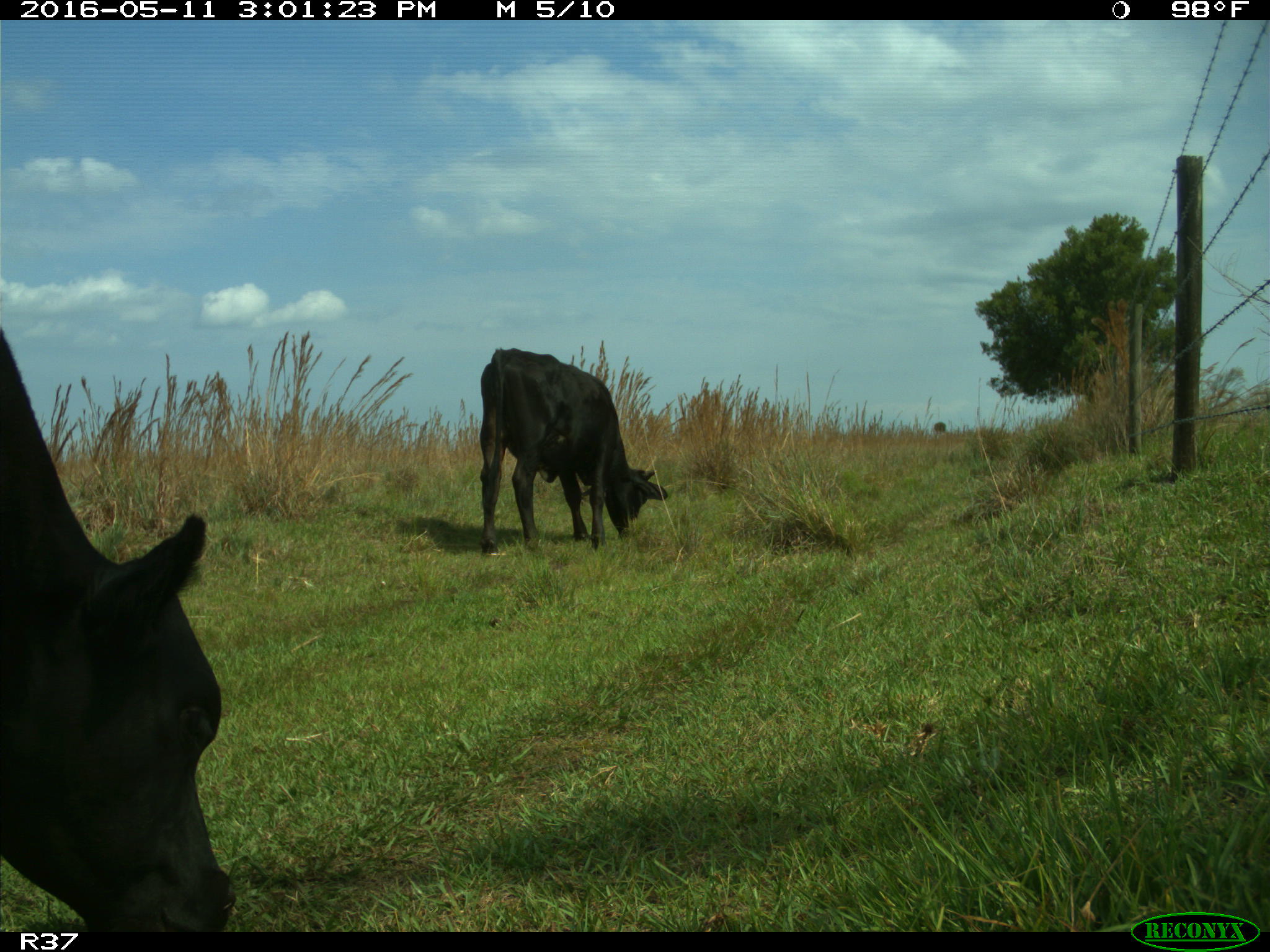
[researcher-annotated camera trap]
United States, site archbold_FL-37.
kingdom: Animalia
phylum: Chordata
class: Mammalia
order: Artiodactyla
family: Bovidae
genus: Bos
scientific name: Bos taurus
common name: domestic cow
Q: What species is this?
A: Bos taurus (domestic cow).